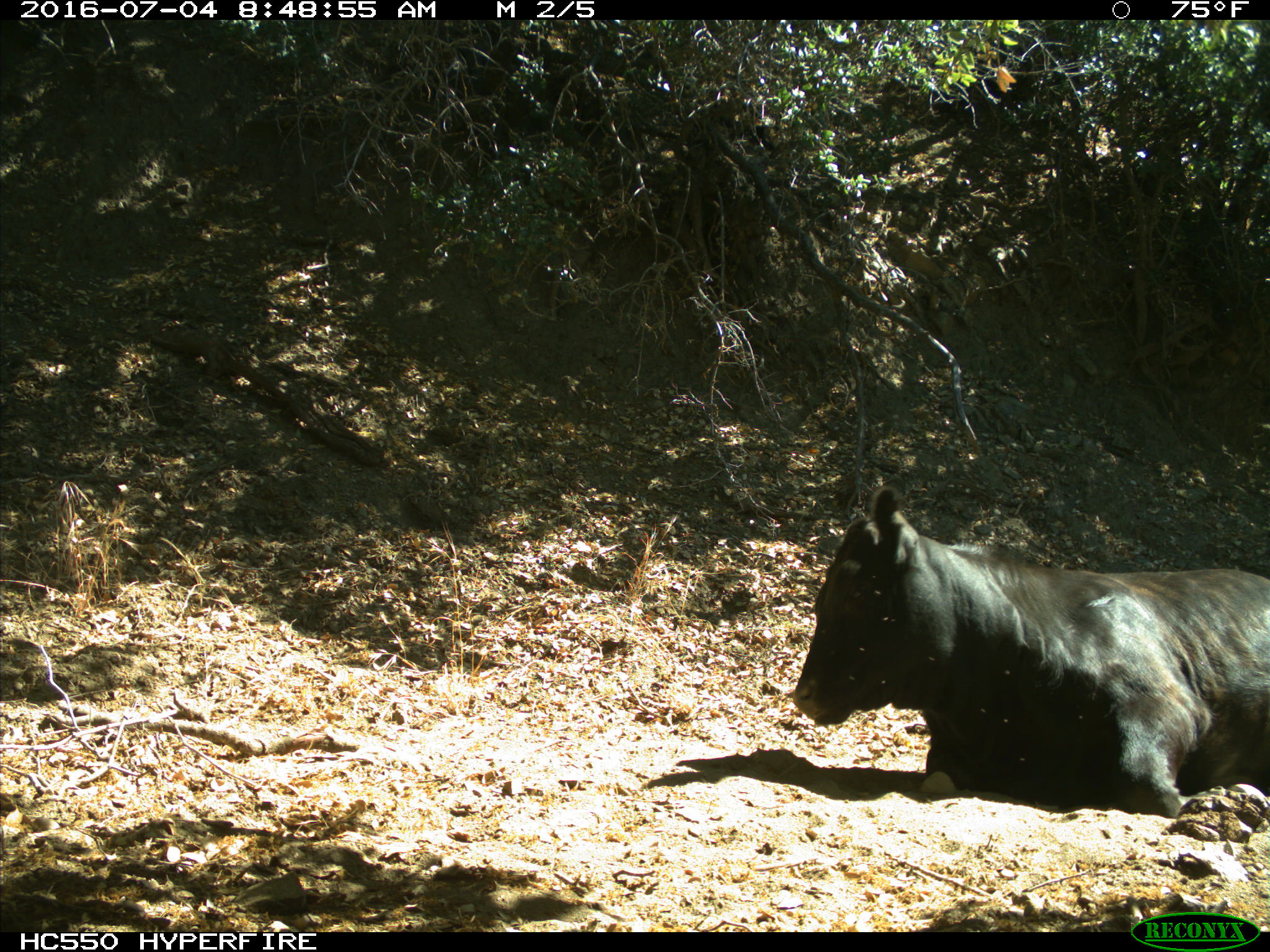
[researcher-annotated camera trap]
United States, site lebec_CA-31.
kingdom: Animalia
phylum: Chordata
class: Mammalia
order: Artiodactyla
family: Bovidae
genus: Bos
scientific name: Bos taurus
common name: domestic cow